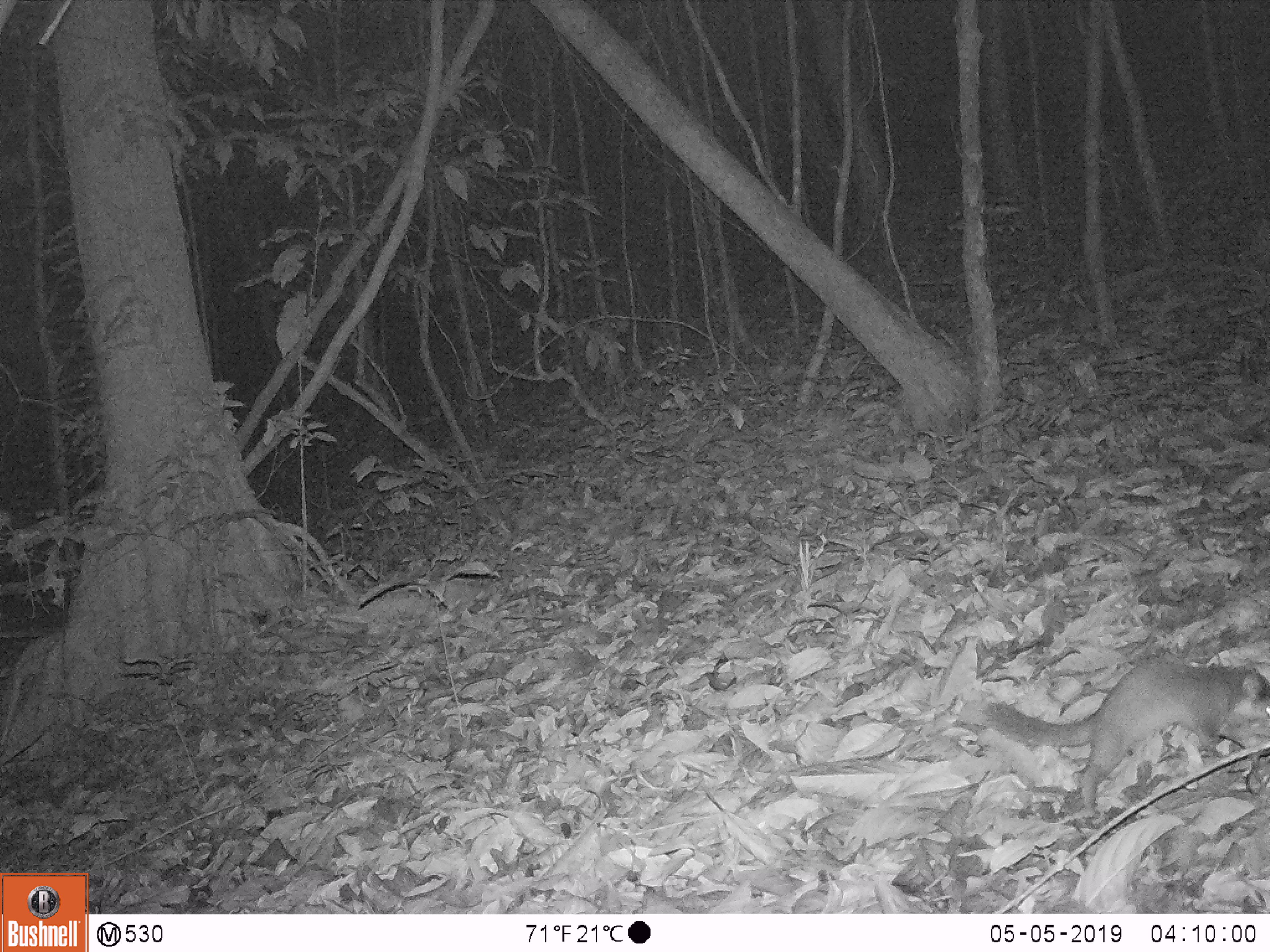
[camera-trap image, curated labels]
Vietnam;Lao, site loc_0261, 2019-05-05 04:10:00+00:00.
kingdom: Animalia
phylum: Chordata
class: Mammalia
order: Carnivora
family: Mustelidae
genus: Melogale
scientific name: Melogale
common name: ferret badger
Ferret badger (Melogale). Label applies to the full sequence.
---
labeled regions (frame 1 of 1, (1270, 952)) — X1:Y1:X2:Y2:
ferret badger: 984:659:1270:806